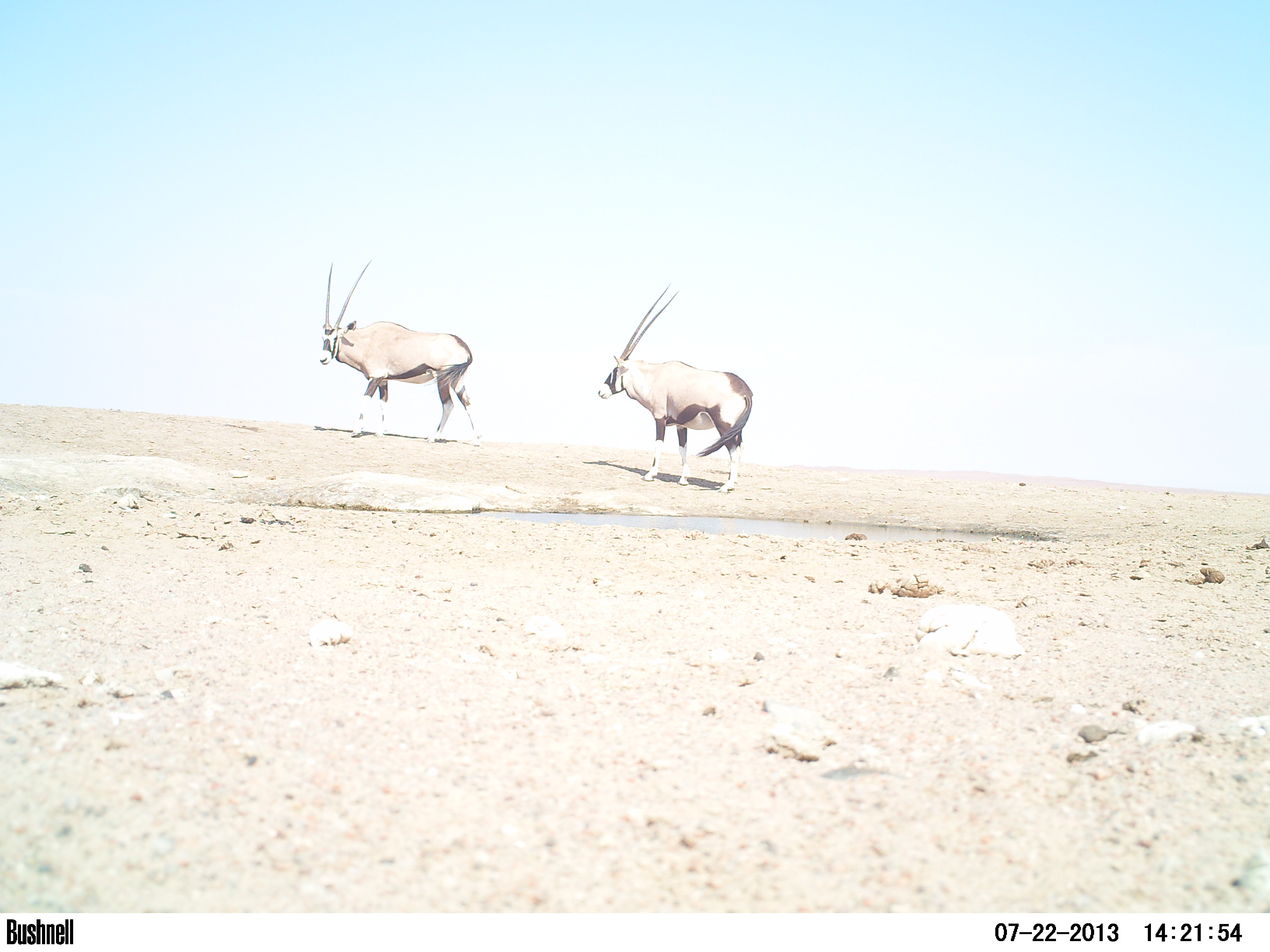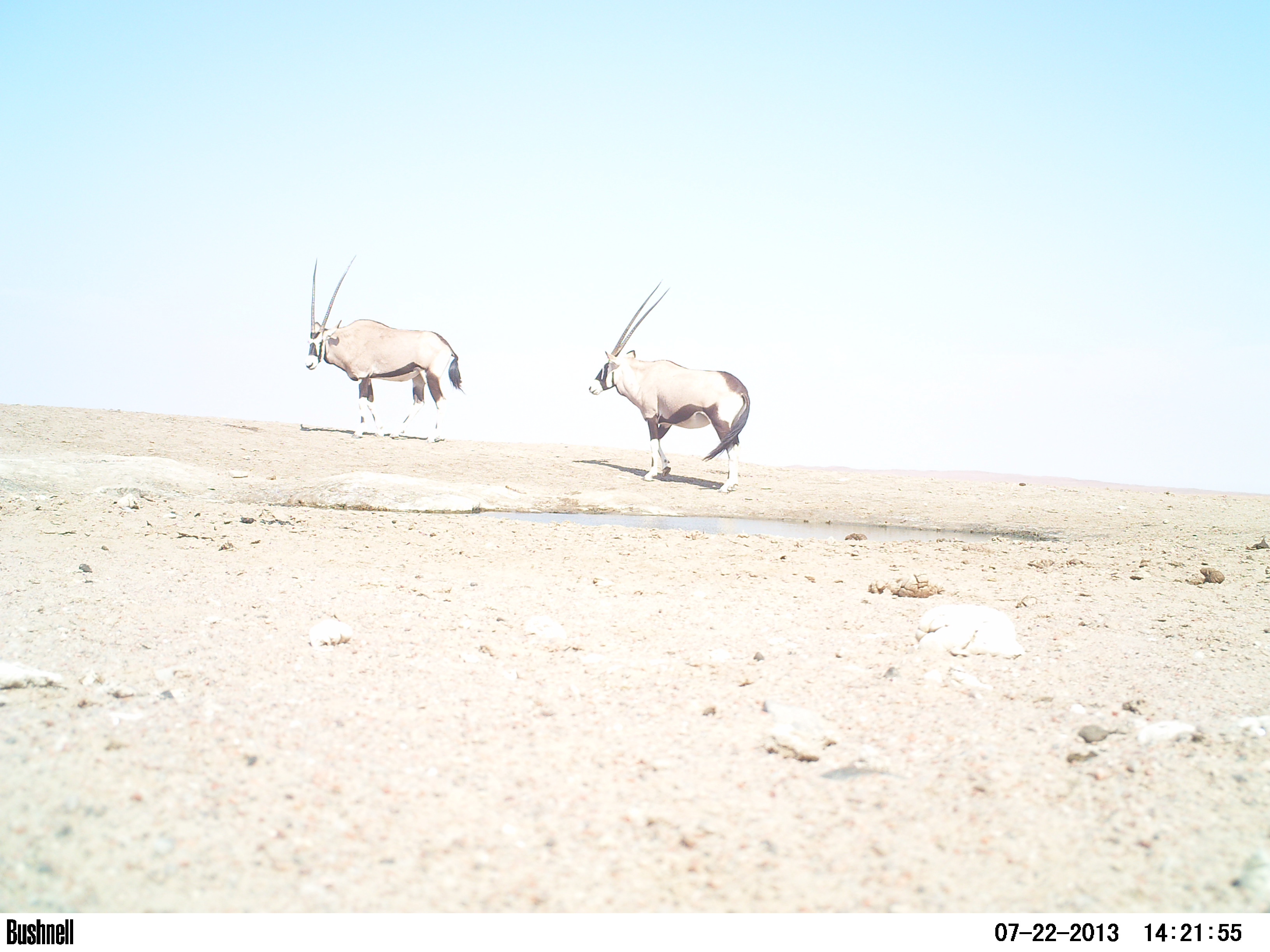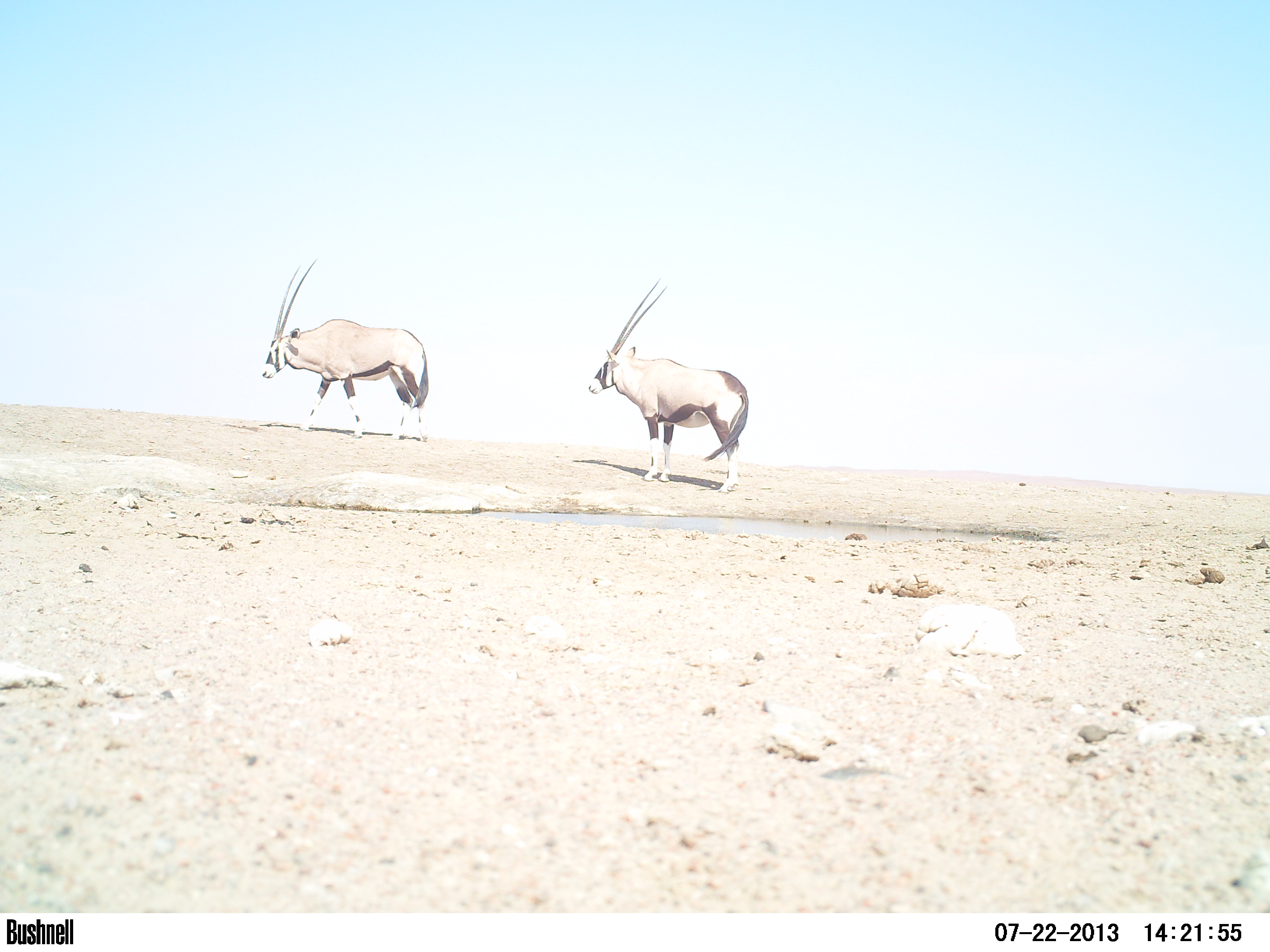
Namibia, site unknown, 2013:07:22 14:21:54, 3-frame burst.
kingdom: Animalia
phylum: Chordata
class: Aves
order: Struthioniformes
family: Struthionidae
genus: Struthio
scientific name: Struthio camelus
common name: common ostrich